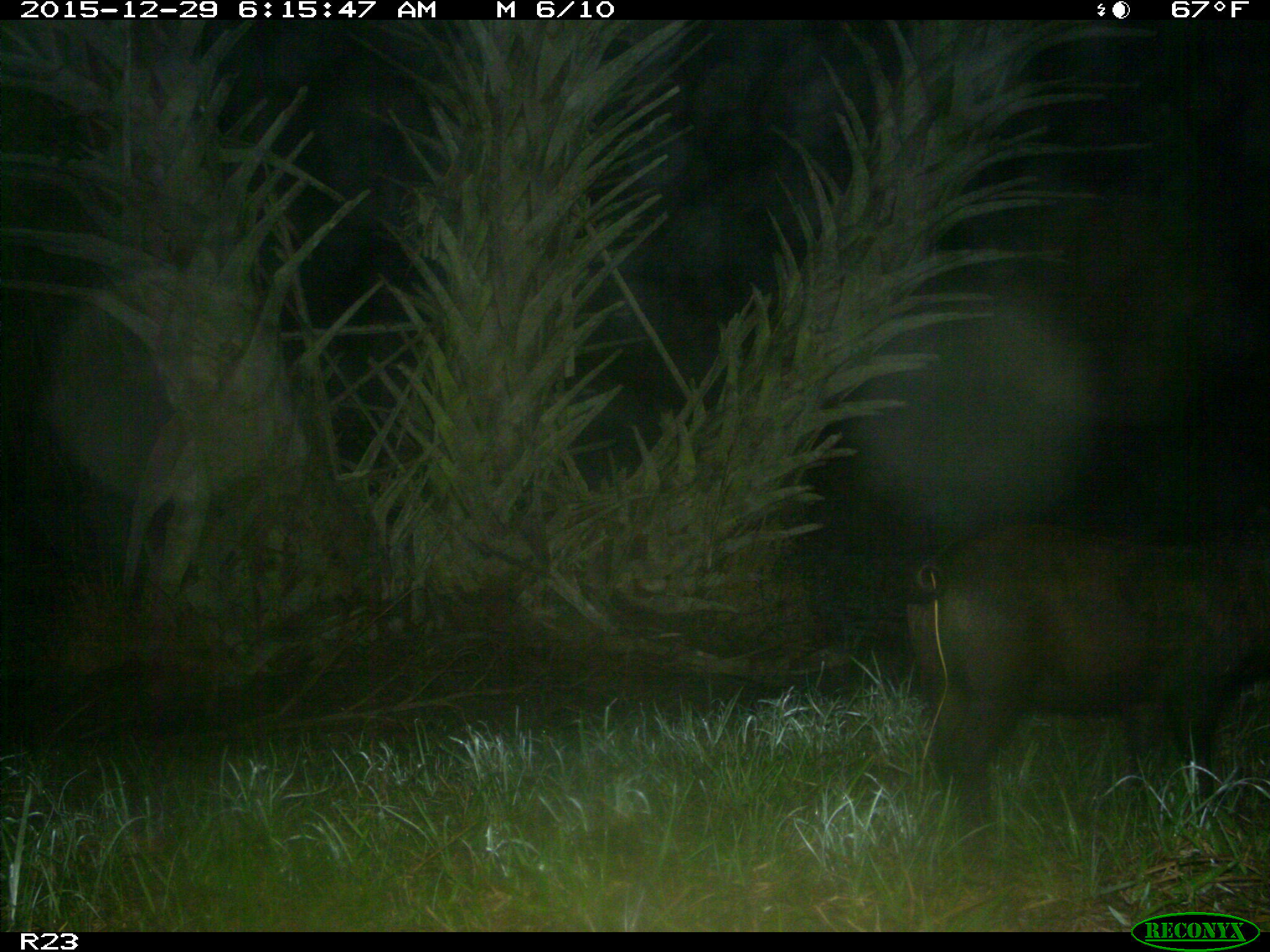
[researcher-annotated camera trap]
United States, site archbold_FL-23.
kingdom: Animalia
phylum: Chordata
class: Mammalia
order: Artiodactyla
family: Suidae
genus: Sus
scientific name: Sus scrofa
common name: wild boar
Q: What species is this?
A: Sus scrofa (wild boar).